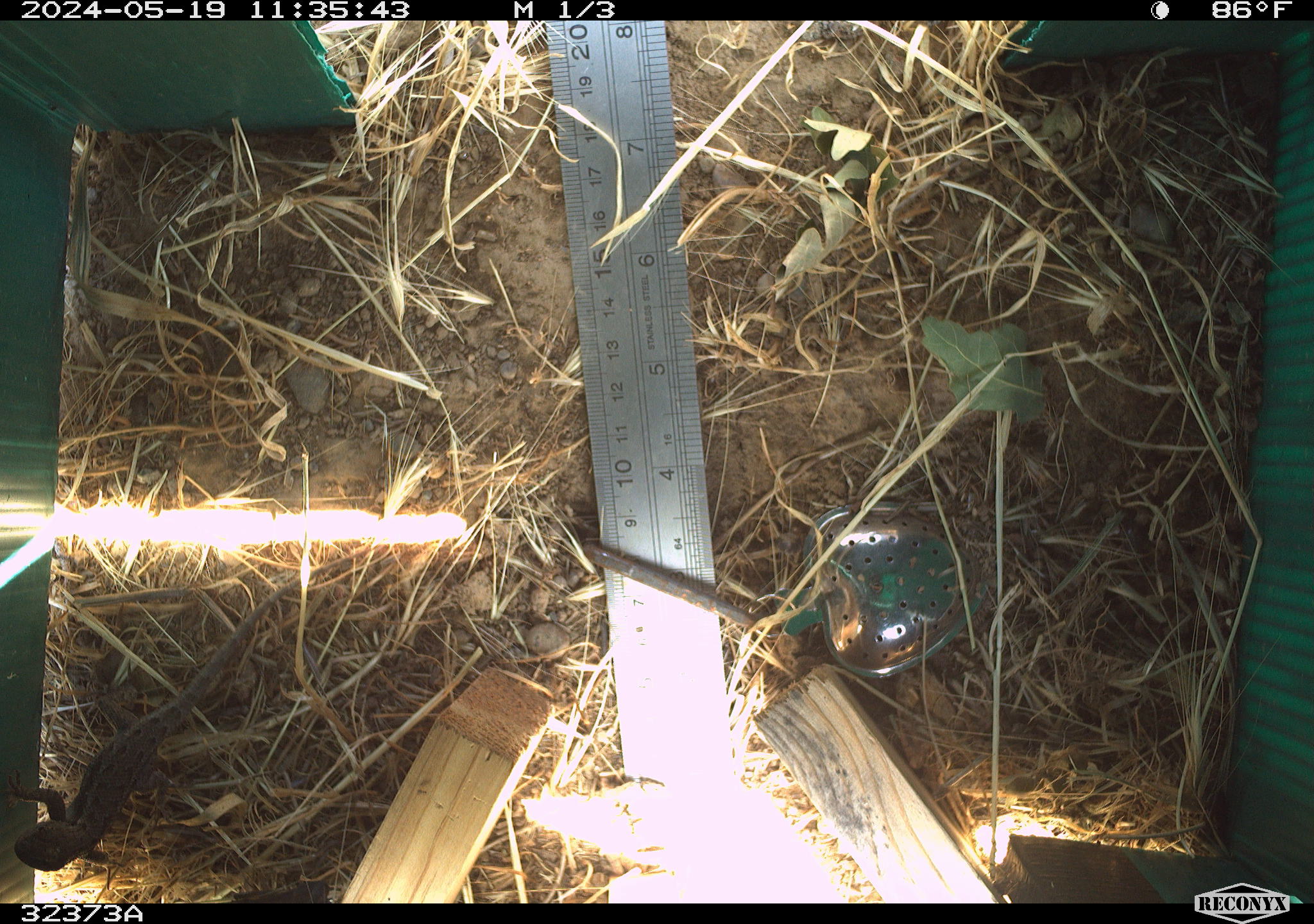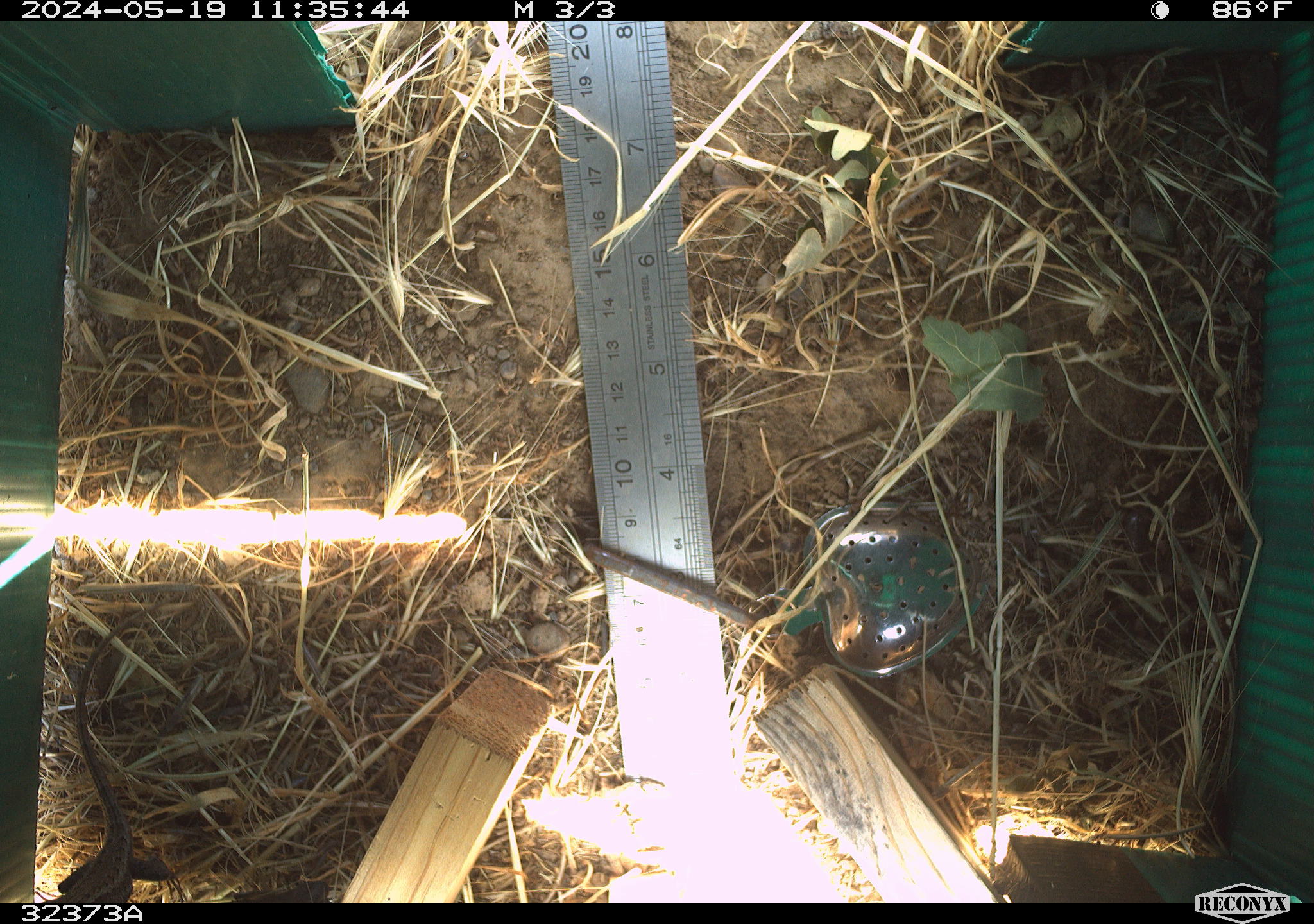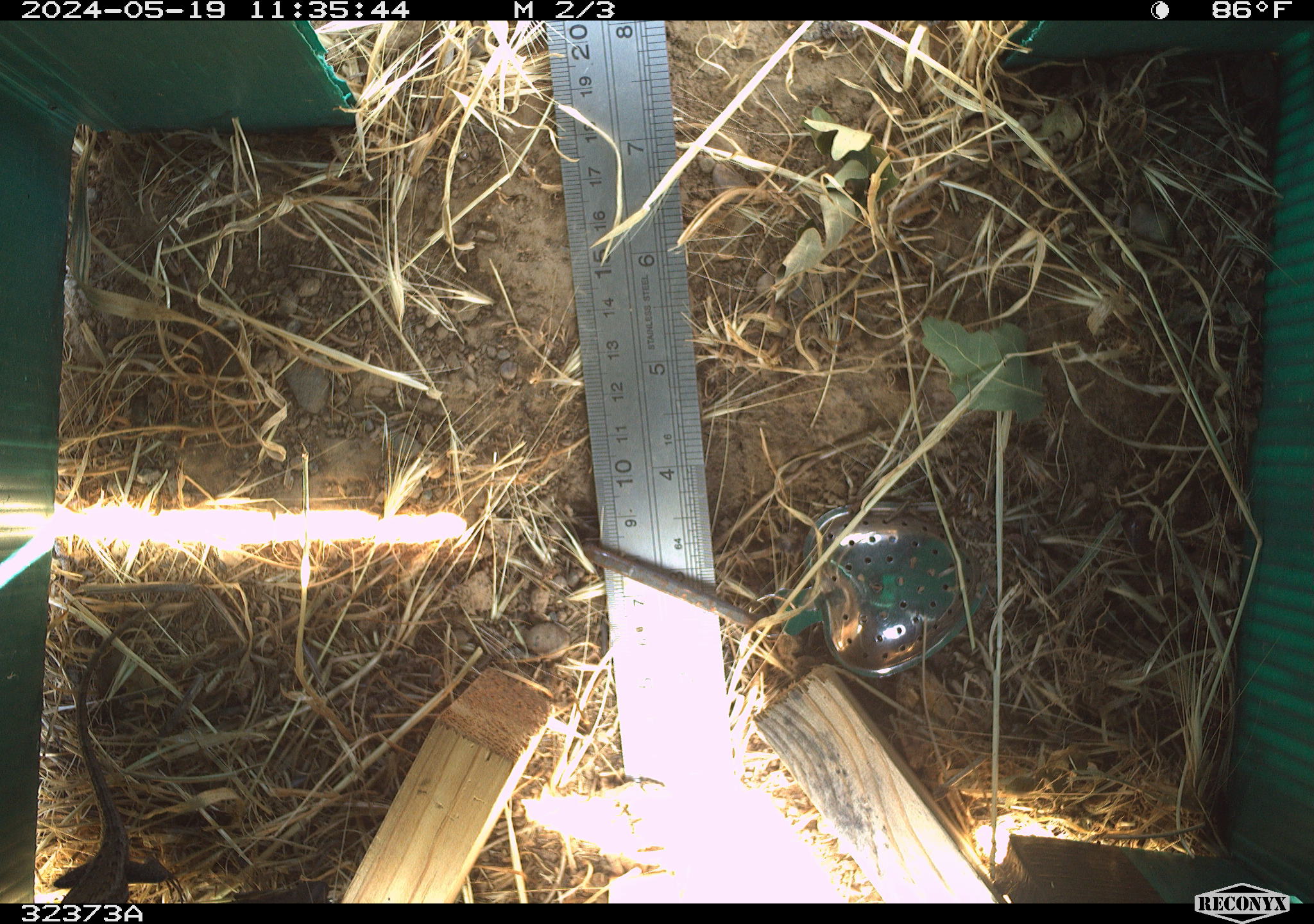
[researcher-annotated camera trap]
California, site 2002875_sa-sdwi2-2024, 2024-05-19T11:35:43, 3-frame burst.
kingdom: Animalia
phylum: Chordata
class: Reptilia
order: Squamata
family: Phrynosomatidae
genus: Sceloporus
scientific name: Sceloporus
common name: spiny lizards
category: sceloporus species